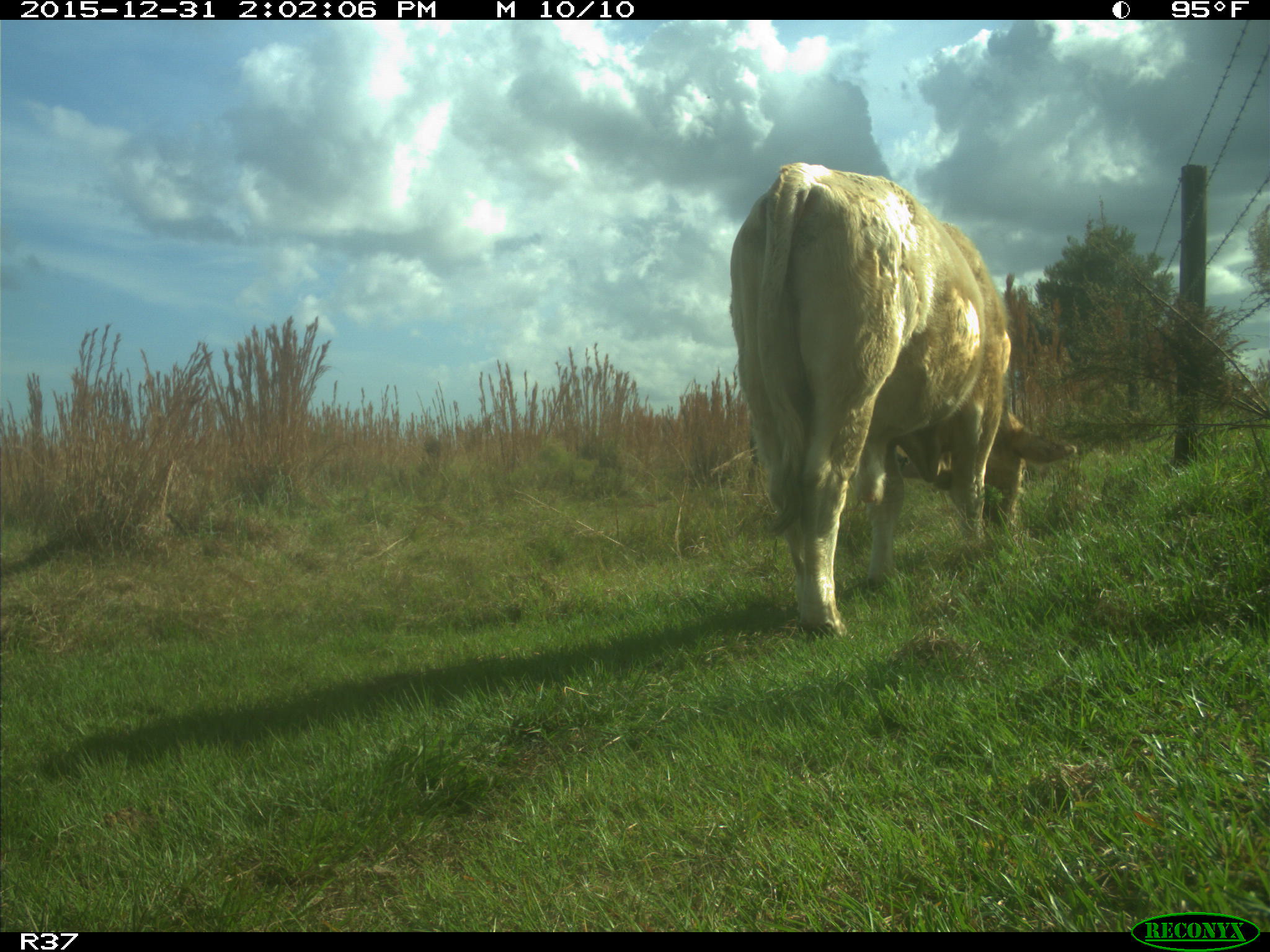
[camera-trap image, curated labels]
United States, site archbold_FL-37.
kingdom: Animalia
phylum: Chordata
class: Mammalia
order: Artiodactyla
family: Bovidae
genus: Bos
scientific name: Bos taurus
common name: domestic cow